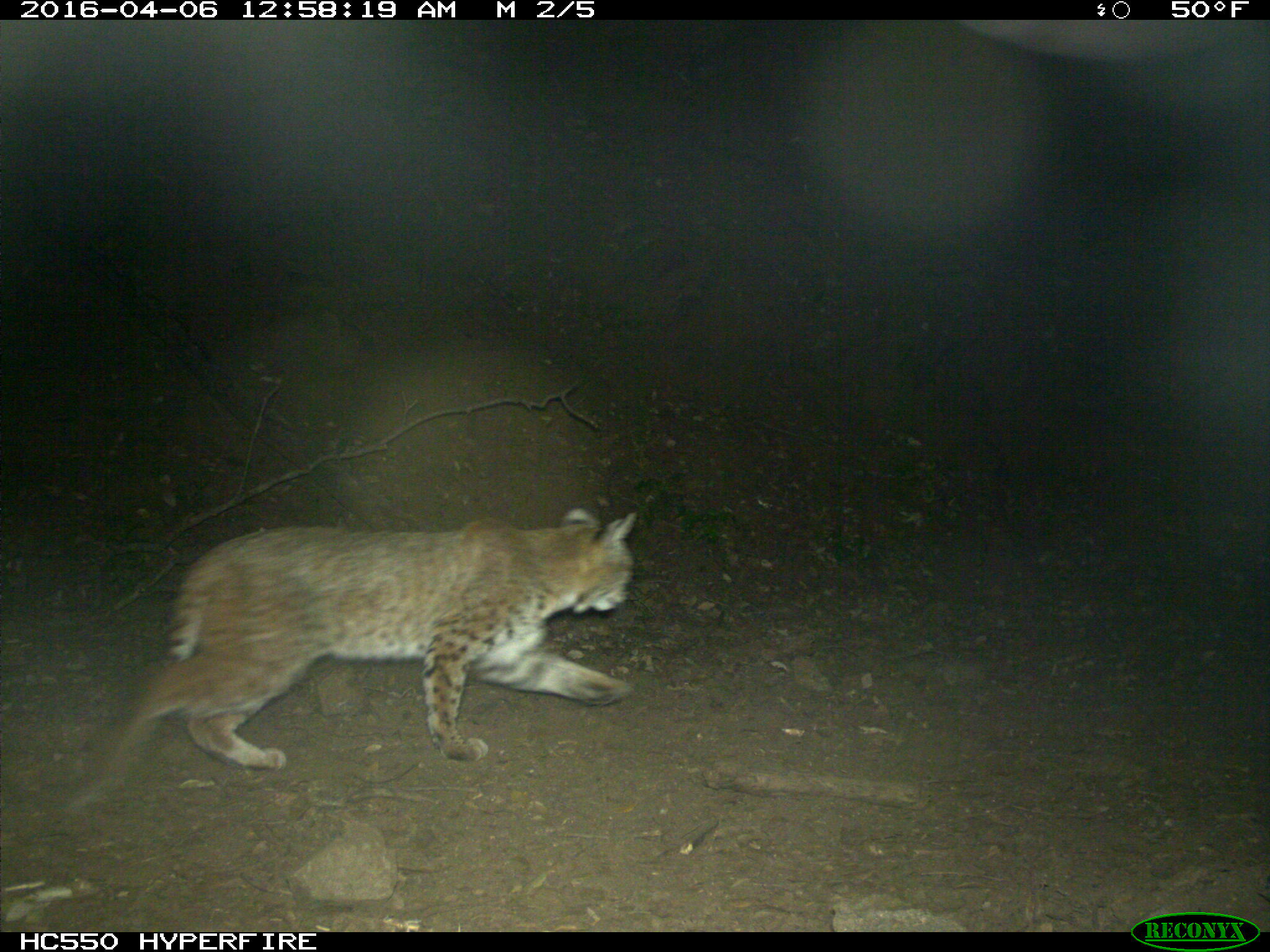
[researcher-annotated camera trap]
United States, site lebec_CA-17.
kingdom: Animalia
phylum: Chordata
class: Mammalia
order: Carnivora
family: Felidae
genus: Lynx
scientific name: Lynx rufus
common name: bobcat